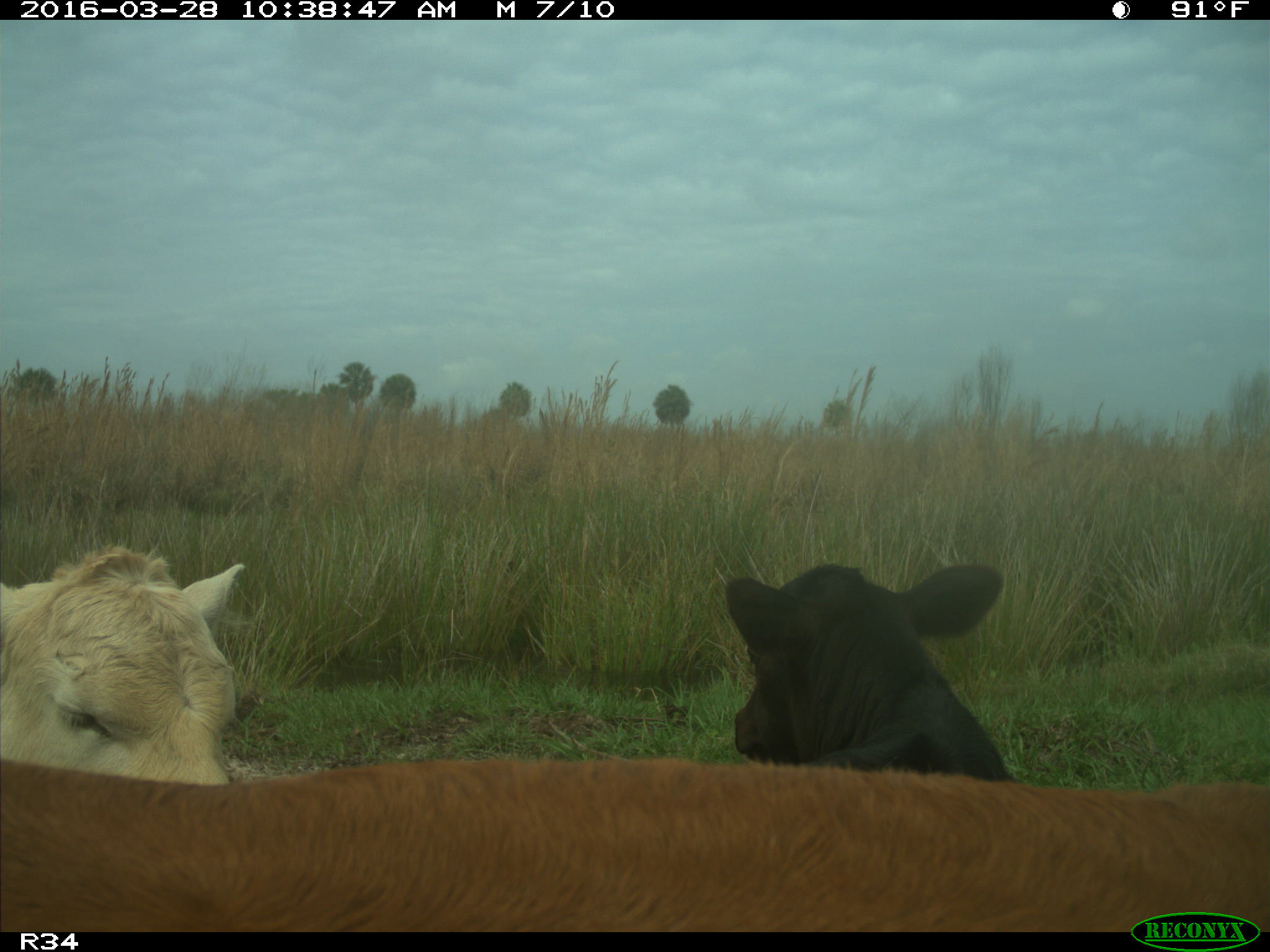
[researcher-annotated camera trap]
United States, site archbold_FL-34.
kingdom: Animalia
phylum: Chordata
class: Mammalia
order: Artiodactyla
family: Bovidae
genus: Bos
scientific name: Bos taurus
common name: domestic cow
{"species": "Bos taurus (domestic cow)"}